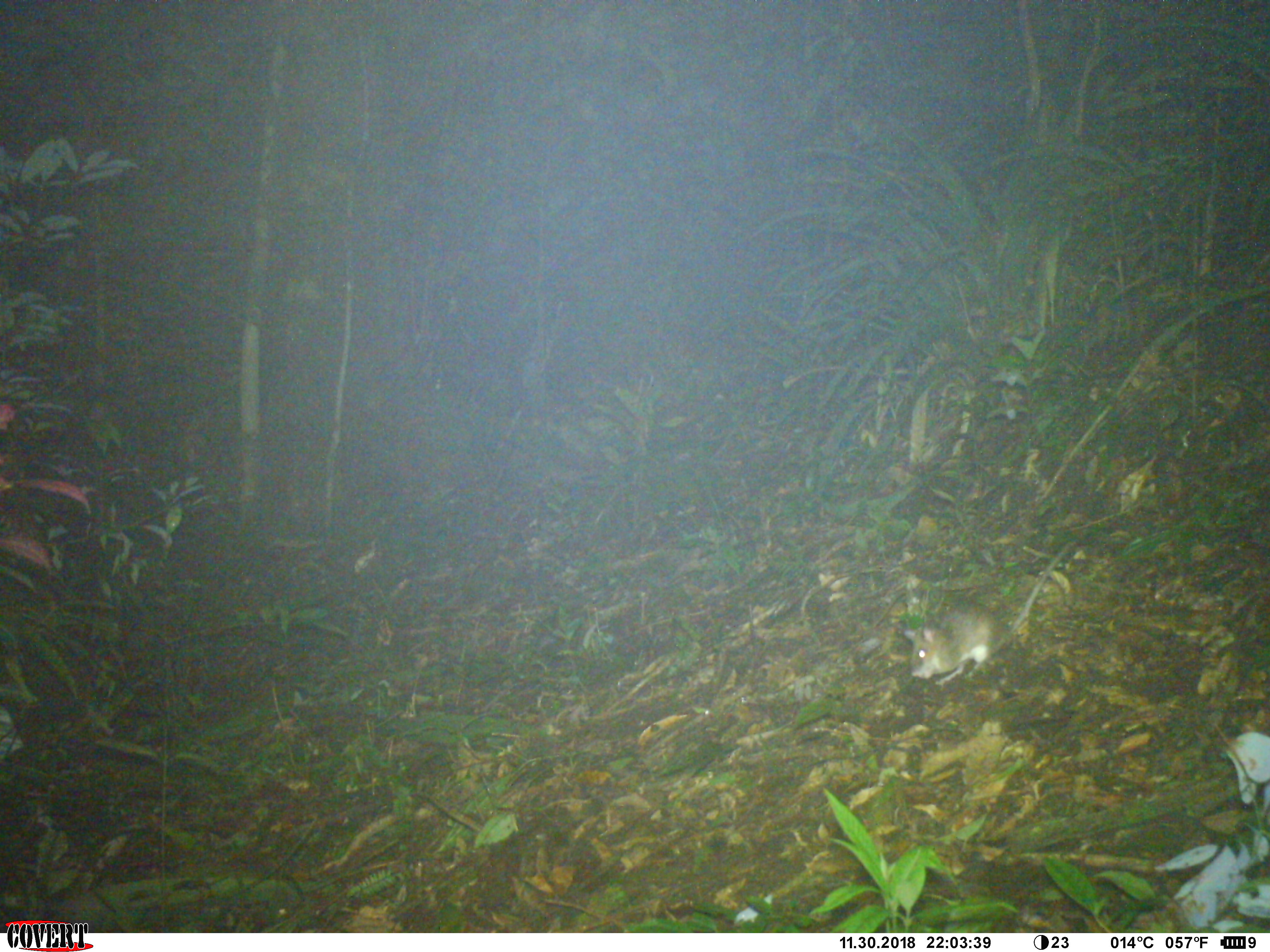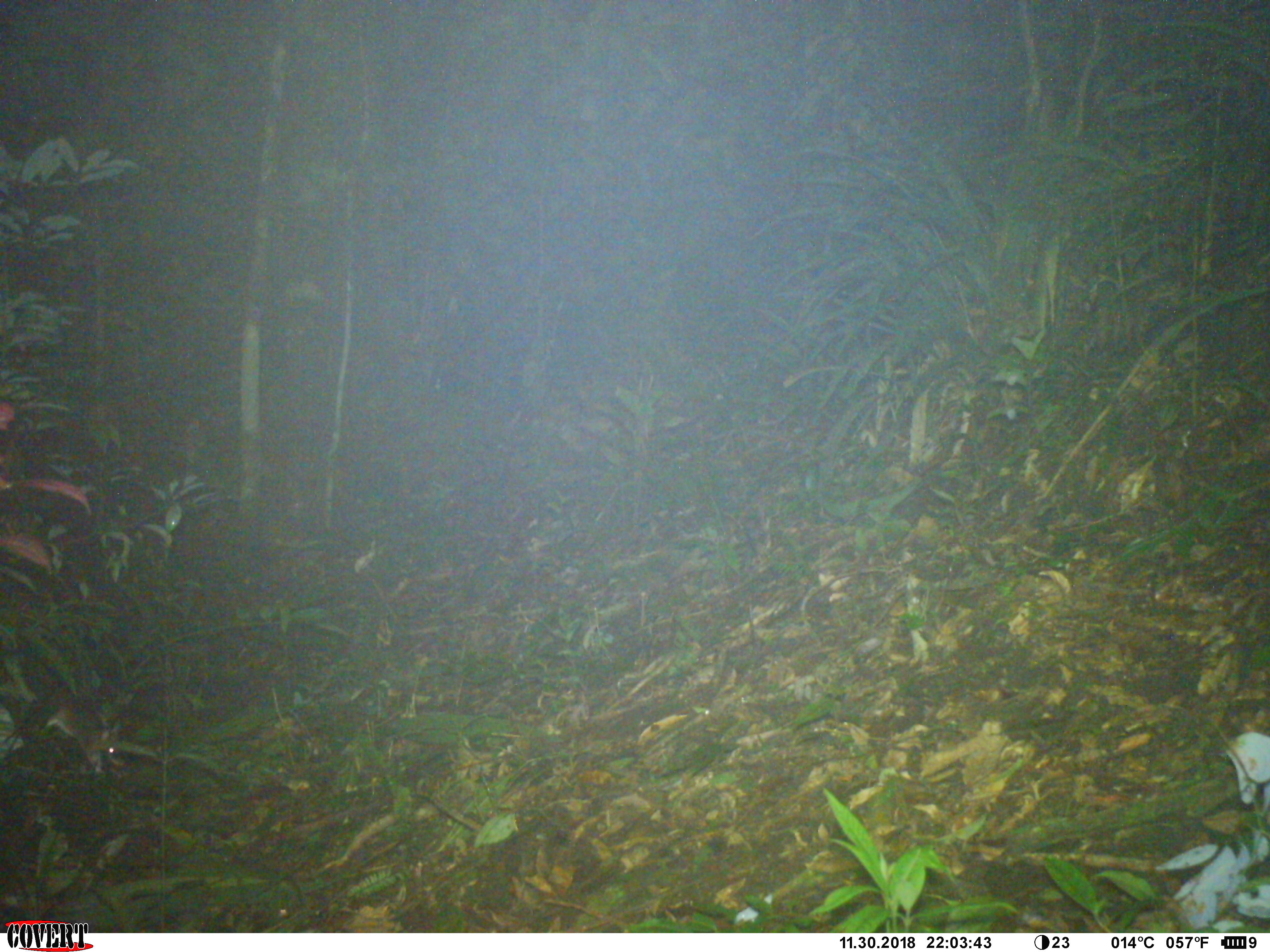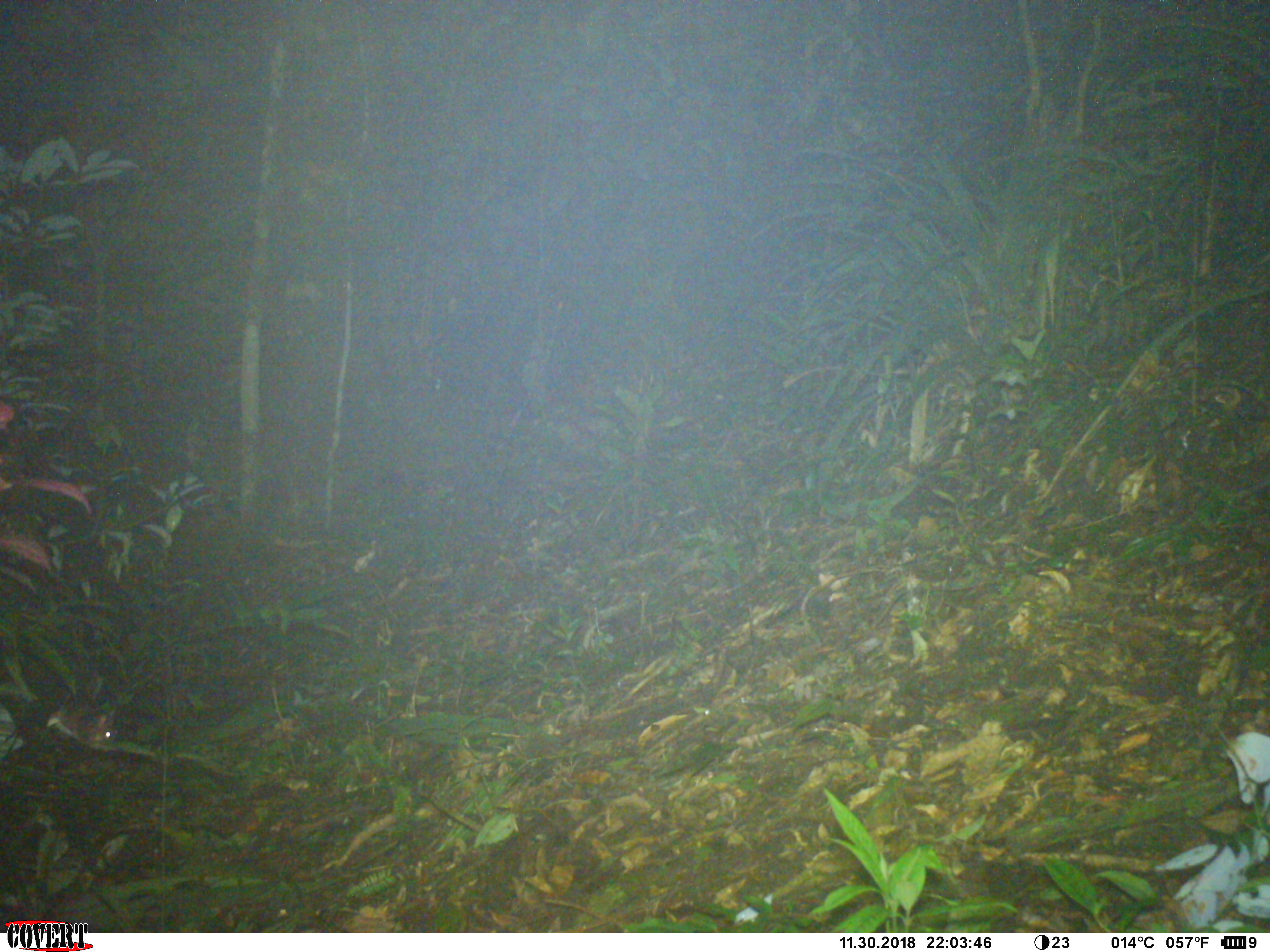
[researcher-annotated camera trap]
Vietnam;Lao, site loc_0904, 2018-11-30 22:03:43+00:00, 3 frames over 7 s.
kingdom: Animalia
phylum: Chordata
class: Mammalia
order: Rodentia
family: Muridae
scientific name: Muridae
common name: old-world mice and rats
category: unidentified murid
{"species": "unidentified murid (old-world mice and rats) (Muridae)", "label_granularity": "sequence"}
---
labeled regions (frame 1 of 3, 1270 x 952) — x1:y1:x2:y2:
unidentified murid: 898:540:1075:686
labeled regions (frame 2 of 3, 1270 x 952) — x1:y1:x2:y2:
unidentified murid: 44:707:127:774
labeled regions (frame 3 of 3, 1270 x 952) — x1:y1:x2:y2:
unidentified murid: 45:708:115:753